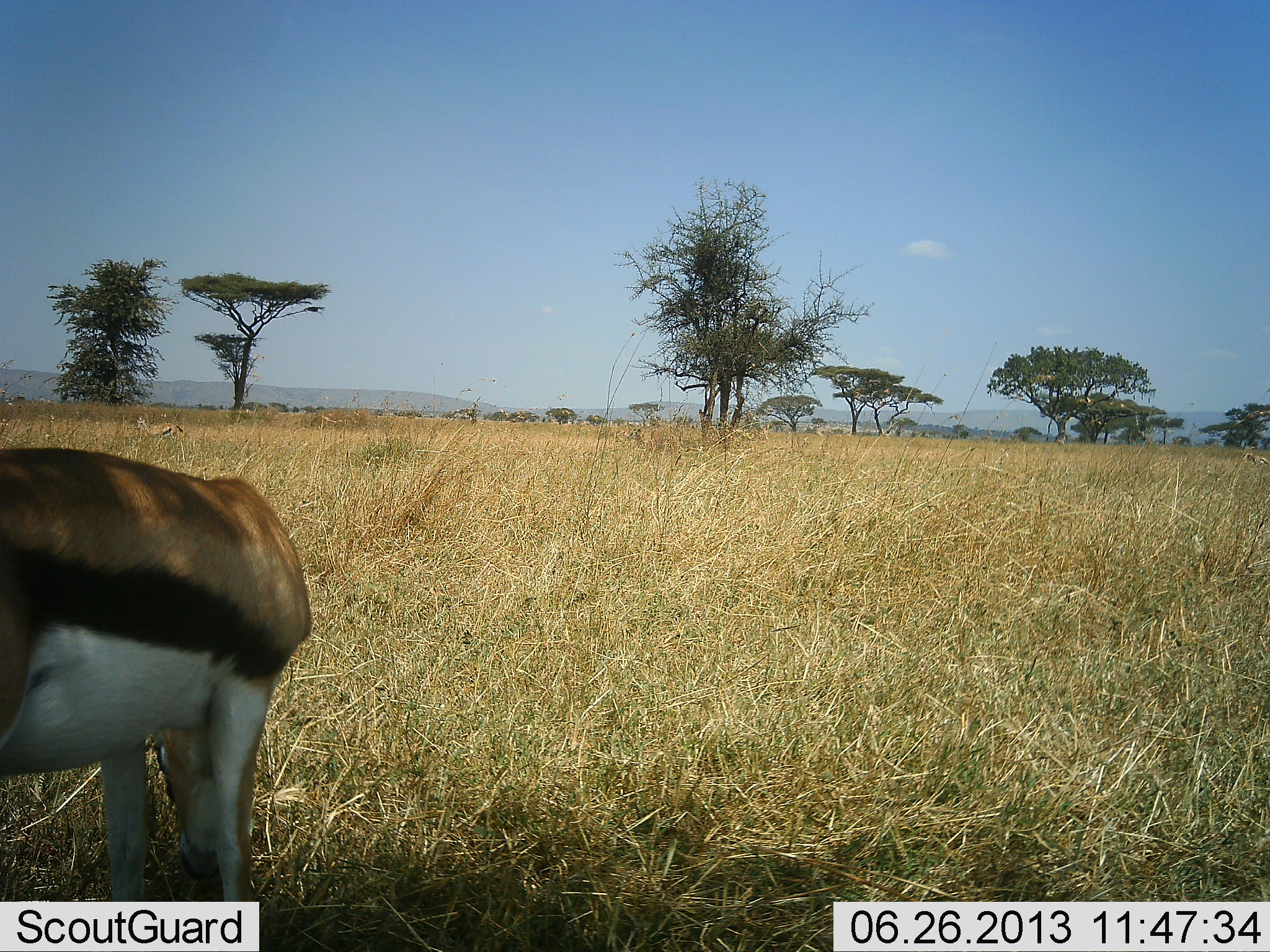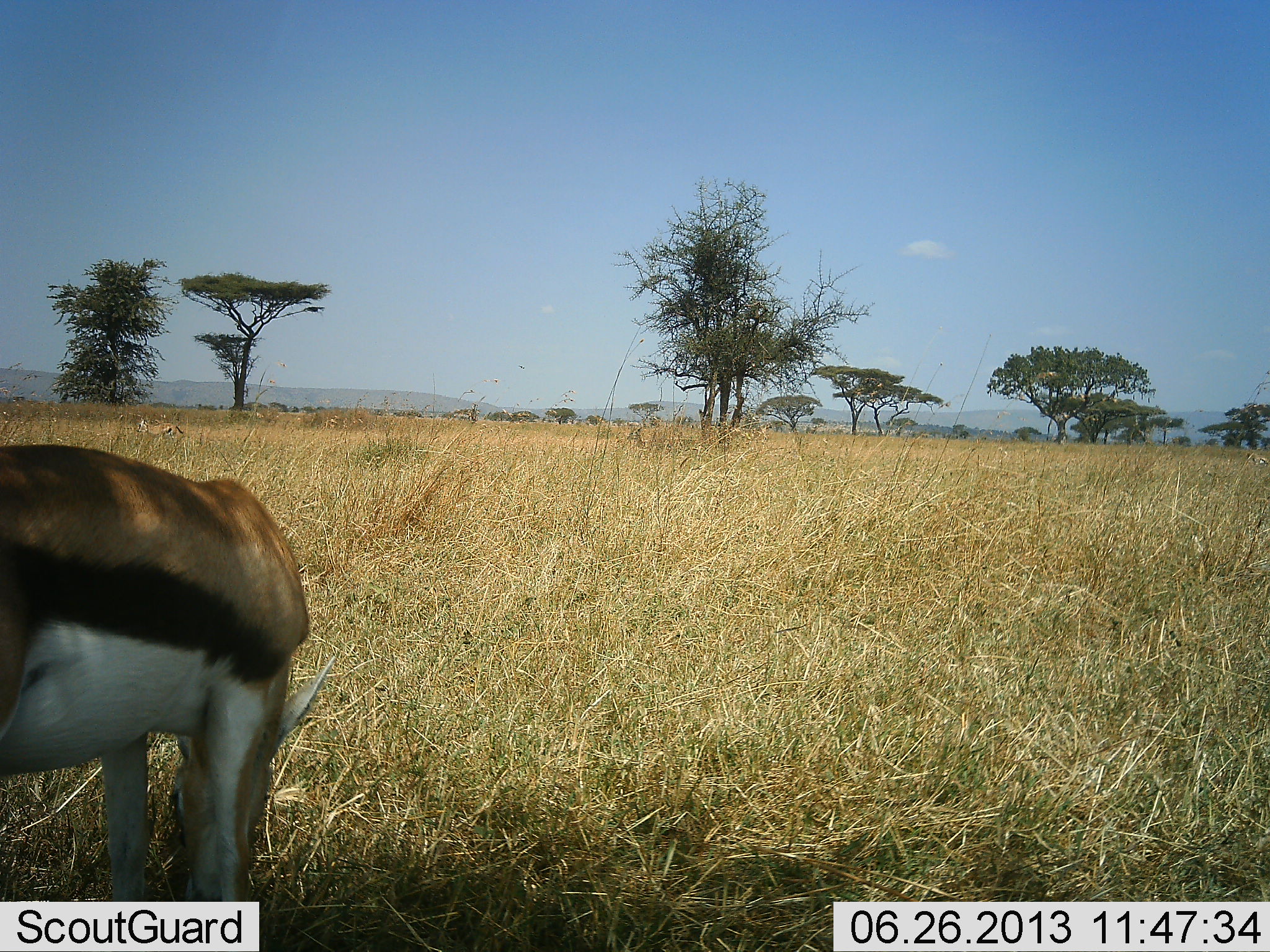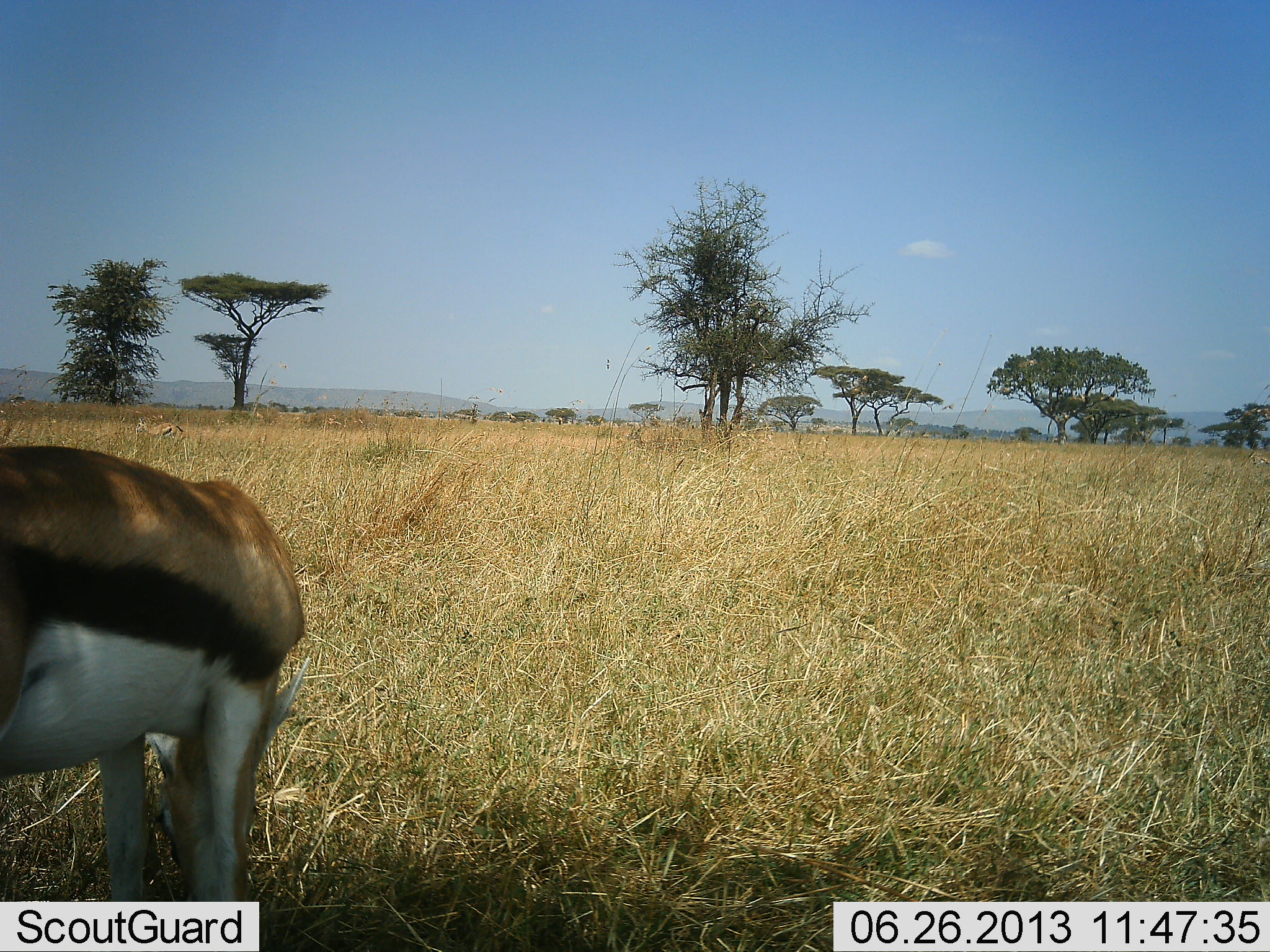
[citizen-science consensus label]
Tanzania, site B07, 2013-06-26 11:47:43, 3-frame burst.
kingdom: Animalia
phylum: Chordata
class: Mammalia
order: Artiodactyla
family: Bovidae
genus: Eudorcas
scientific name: Eudorcas thomsonii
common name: thomson's gazelle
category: gazellethomsons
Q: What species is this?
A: Gazellethomsons (thomson's gazelle) (Eudorcas thomsonii).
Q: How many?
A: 1.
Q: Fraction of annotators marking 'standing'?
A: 40%.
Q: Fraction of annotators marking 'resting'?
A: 0%.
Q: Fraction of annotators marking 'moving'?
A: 0%.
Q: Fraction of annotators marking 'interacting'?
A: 0%.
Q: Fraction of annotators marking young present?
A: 0%.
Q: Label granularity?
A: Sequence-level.